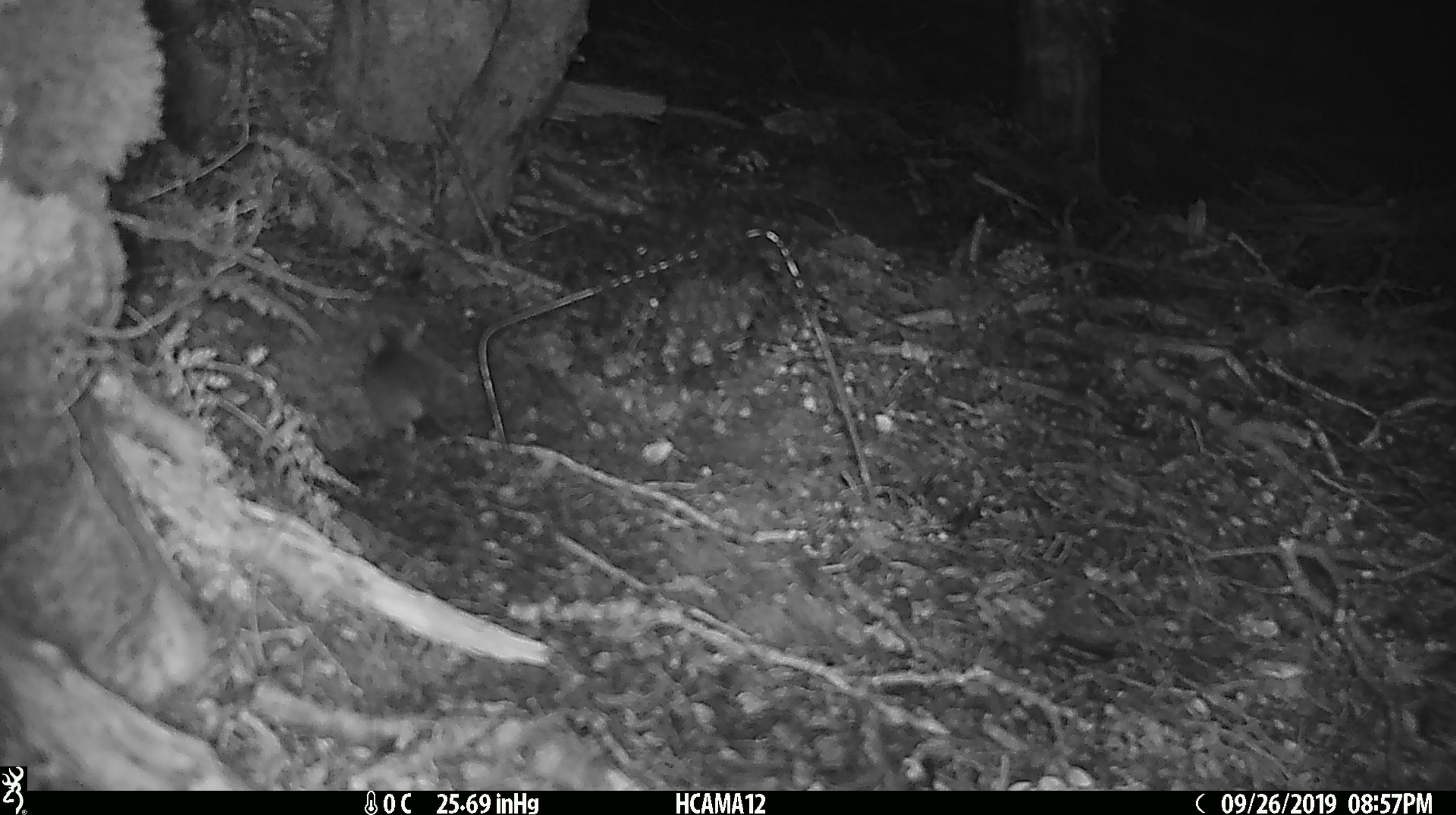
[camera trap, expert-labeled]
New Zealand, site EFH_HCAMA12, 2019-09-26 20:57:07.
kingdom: Animalia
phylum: Chordata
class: Mammalia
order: Rodentia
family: Muridae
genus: Mus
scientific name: Mus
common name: mouse